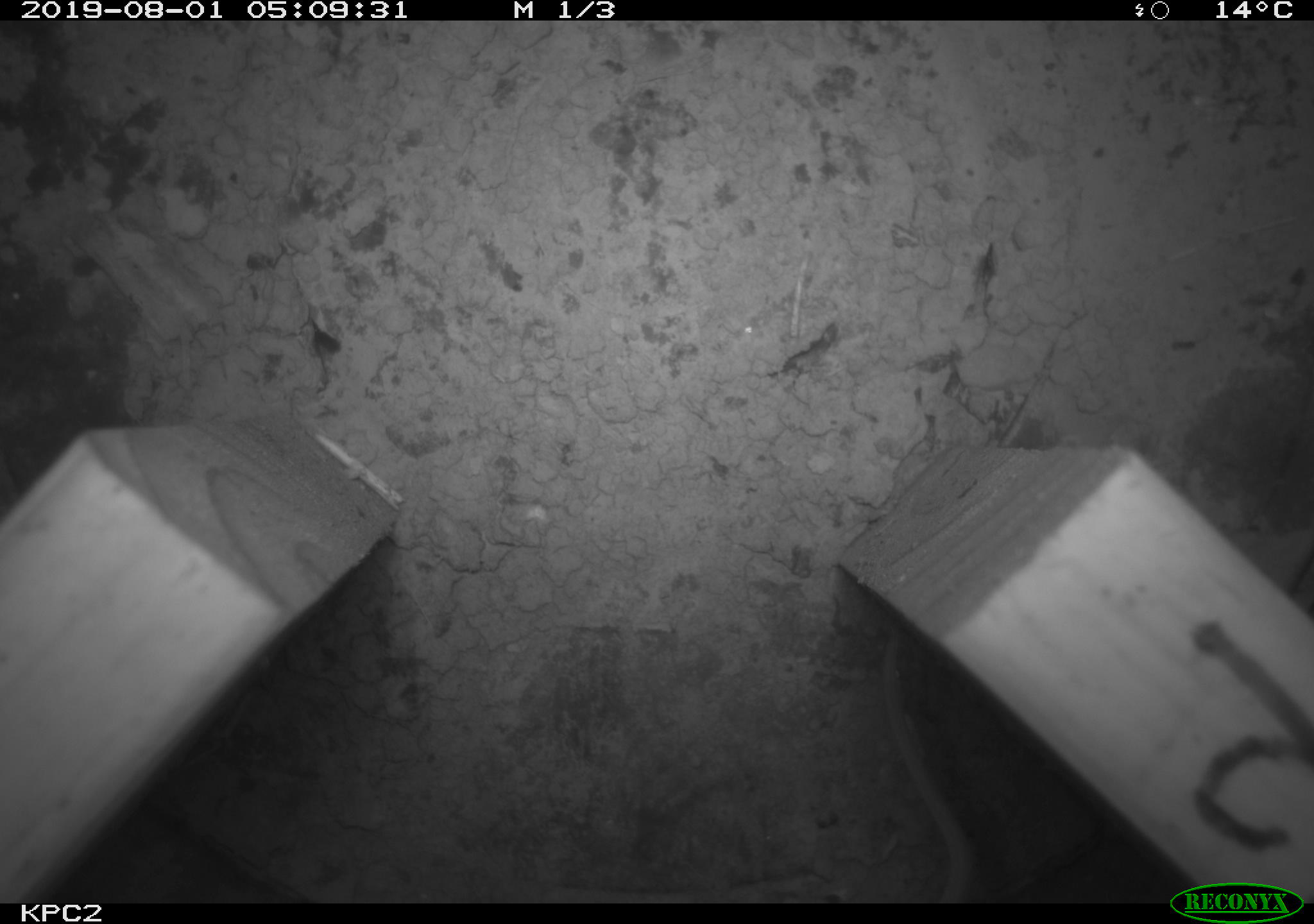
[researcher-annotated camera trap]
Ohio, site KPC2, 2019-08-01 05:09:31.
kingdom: Animalia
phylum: Chordata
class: Mammalia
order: Rodentia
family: Cricetidae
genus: Peromyscus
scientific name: Peromyscus leucopus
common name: white-footed mouse